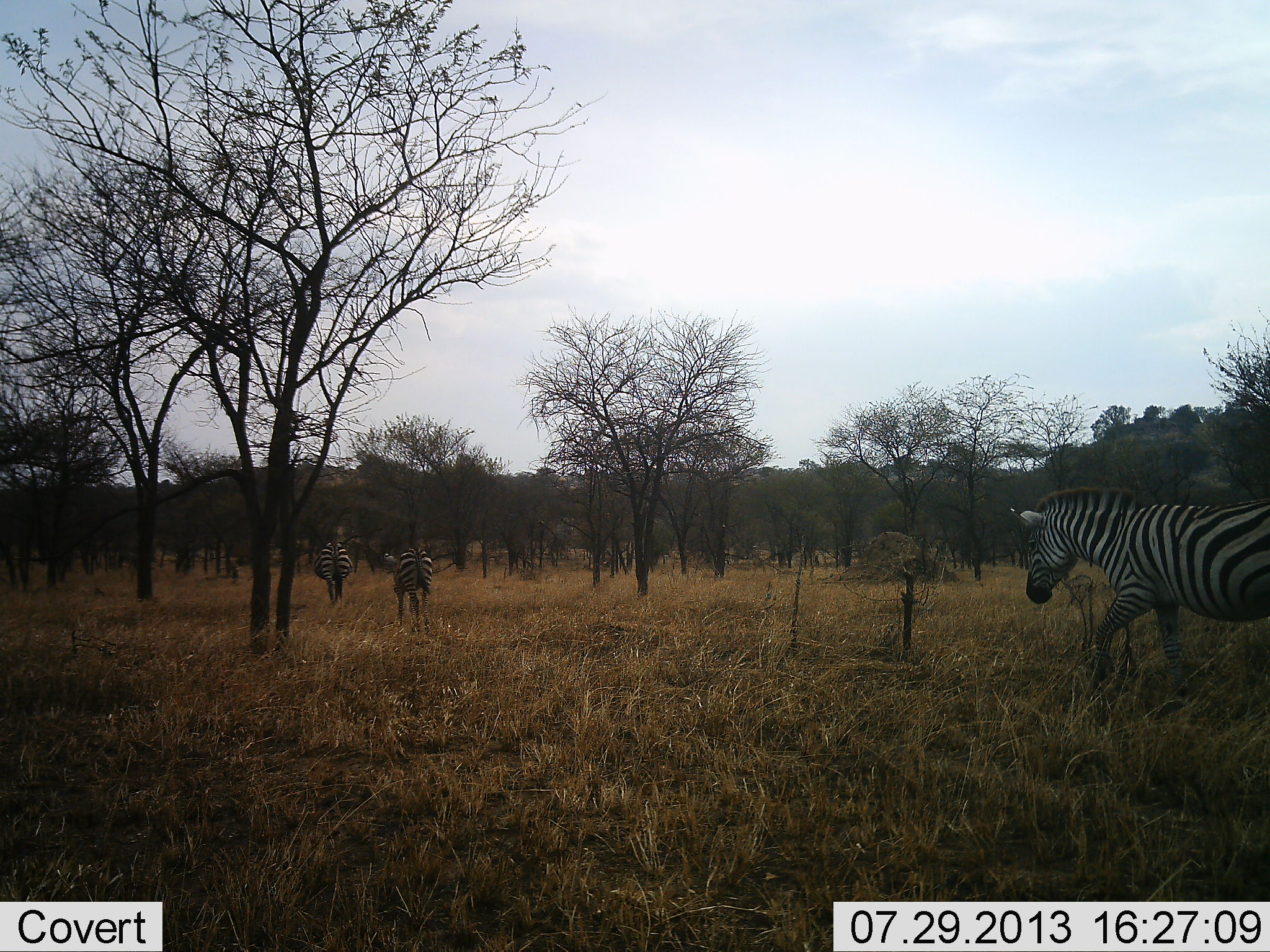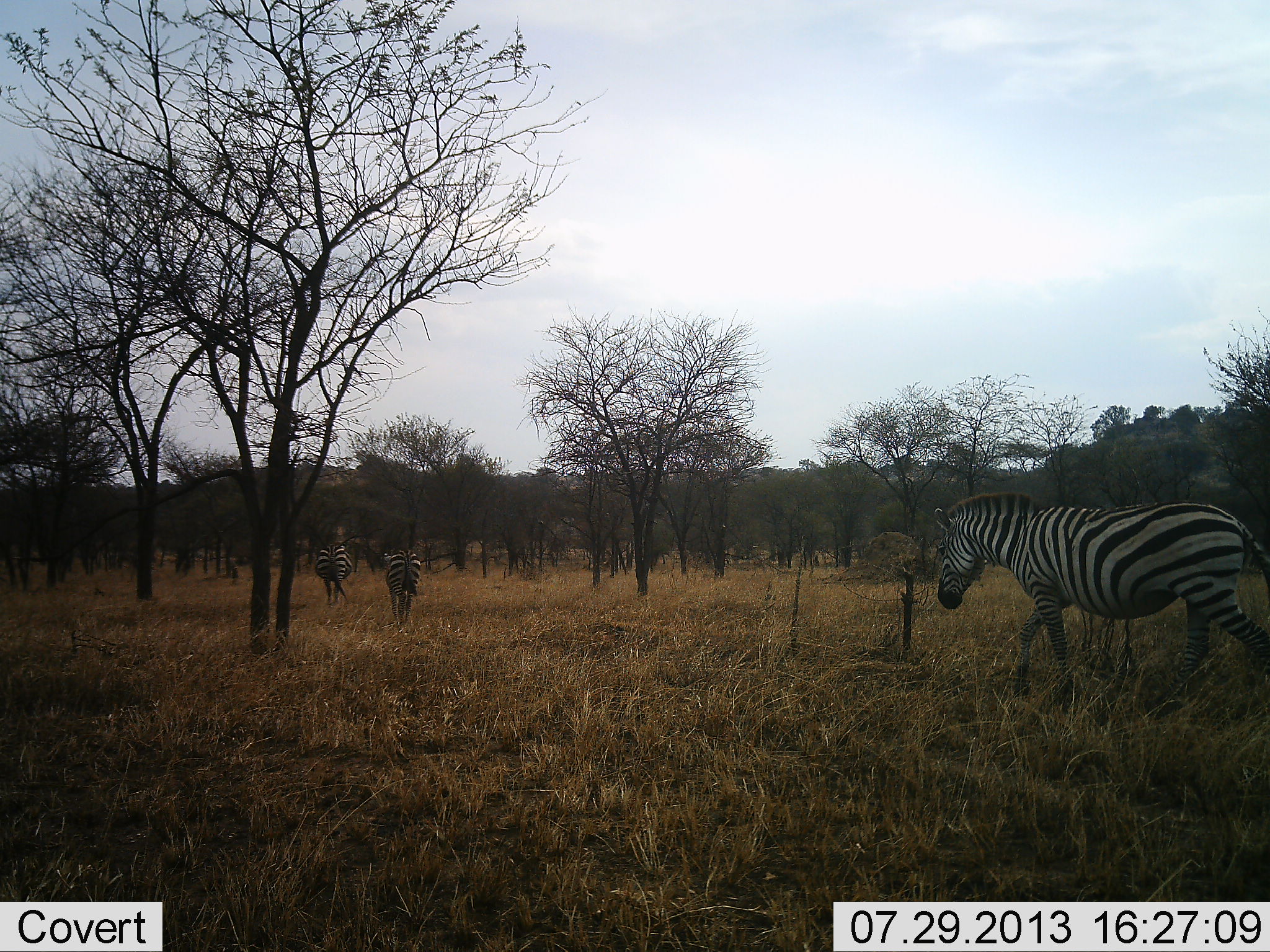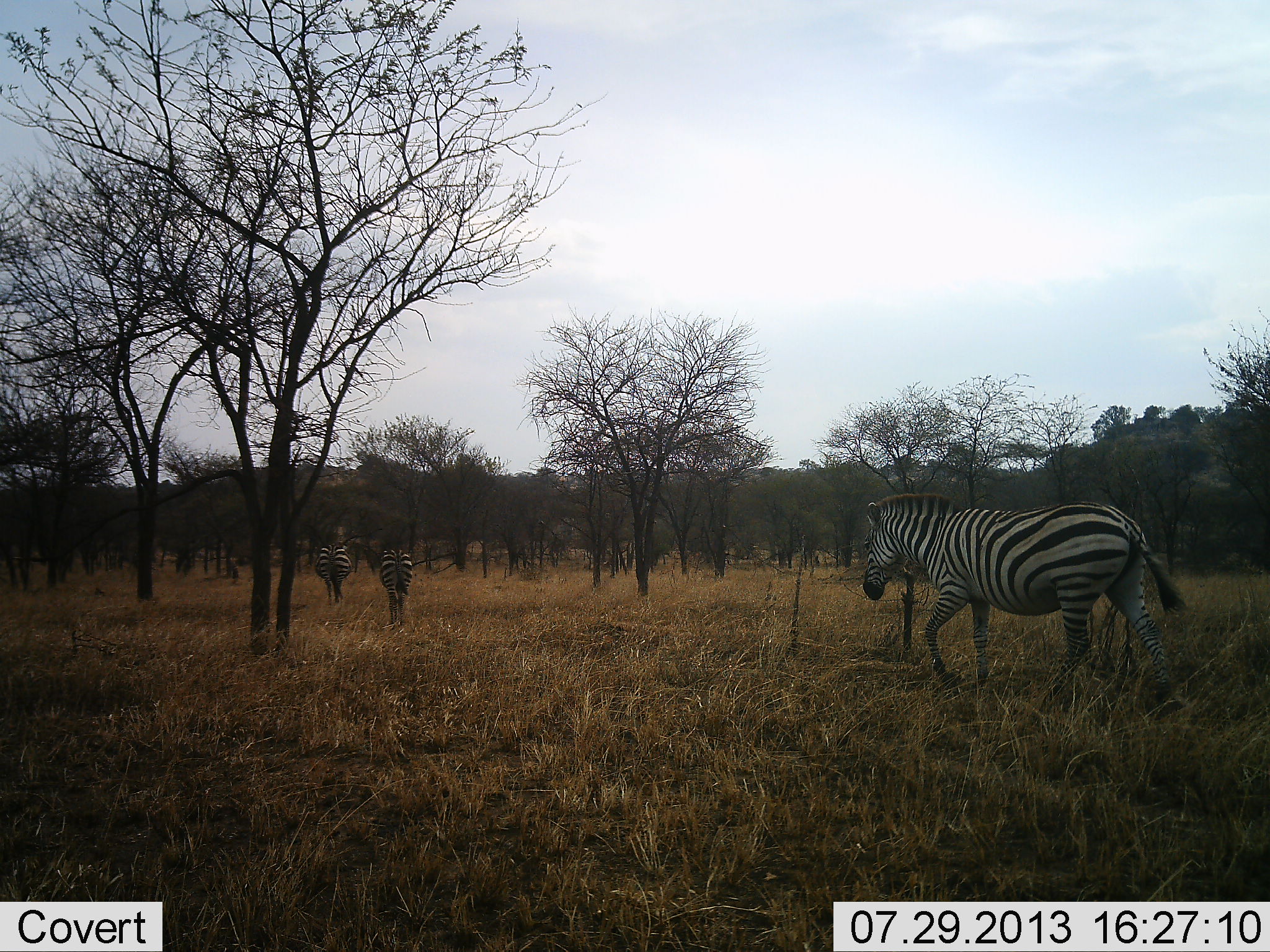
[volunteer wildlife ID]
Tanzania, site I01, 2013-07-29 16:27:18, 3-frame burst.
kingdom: Animalia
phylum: Chordata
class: Mammalia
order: Perissodactyla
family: Equidae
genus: Equus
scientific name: Equus quagga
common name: plains zebra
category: zebra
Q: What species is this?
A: Zebra (plains zebra) (Equus quagga).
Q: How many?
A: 3.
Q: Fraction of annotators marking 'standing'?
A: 8%.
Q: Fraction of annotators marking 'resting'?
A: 0%.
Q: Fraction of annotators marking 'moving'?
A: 92%.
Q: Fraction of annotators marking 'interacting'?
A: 0%.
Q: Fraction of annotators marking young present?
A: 0%.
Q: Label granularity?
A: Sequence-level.